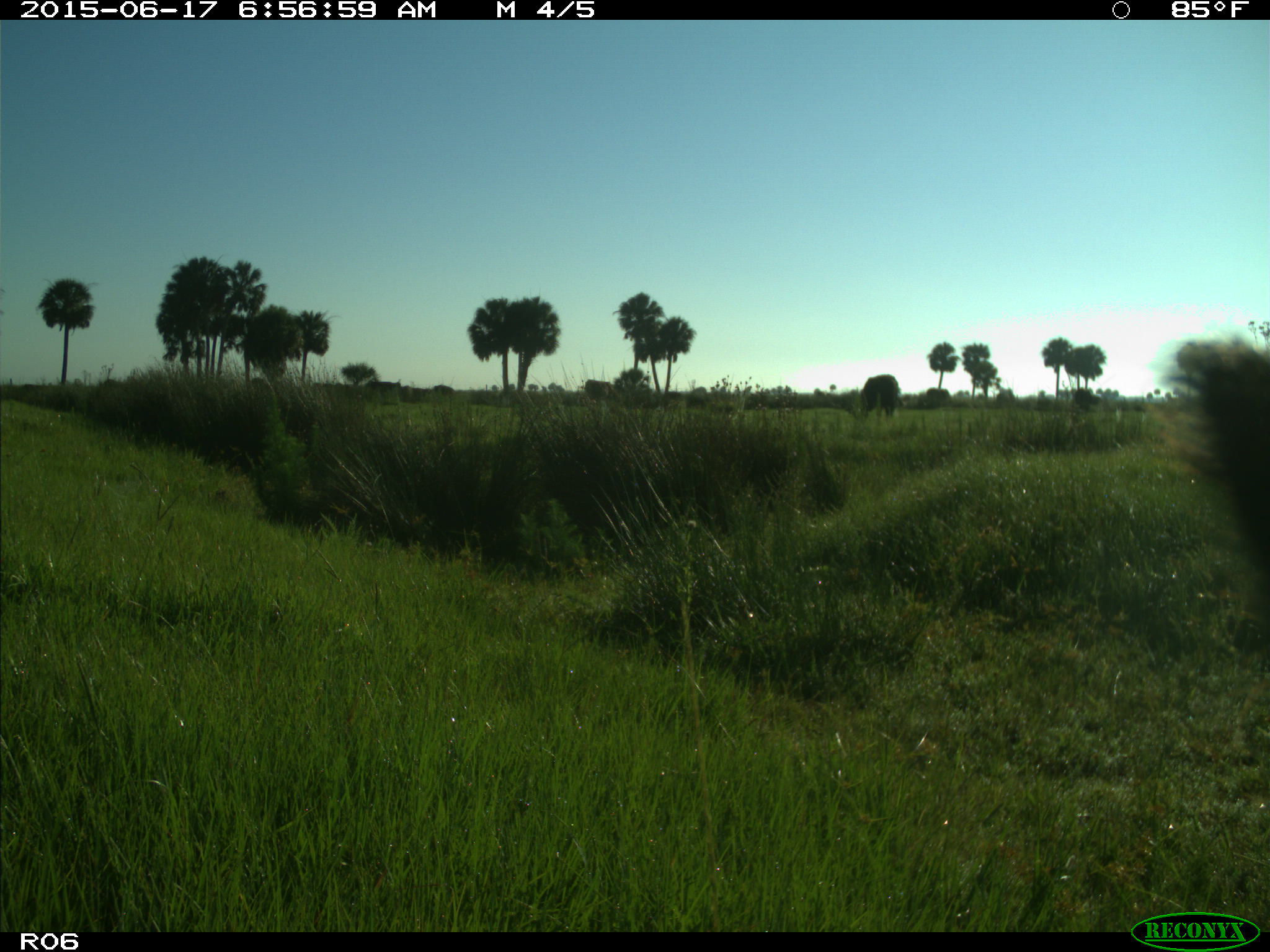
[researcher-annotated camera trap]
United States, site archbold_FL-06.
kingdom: Animalia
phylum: Chordata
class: Mammalia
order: Artiodactyla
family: Bovidae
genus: Bos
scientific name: Bos taurus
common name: domestic cow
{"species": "Bos taurus (domestic cow)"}